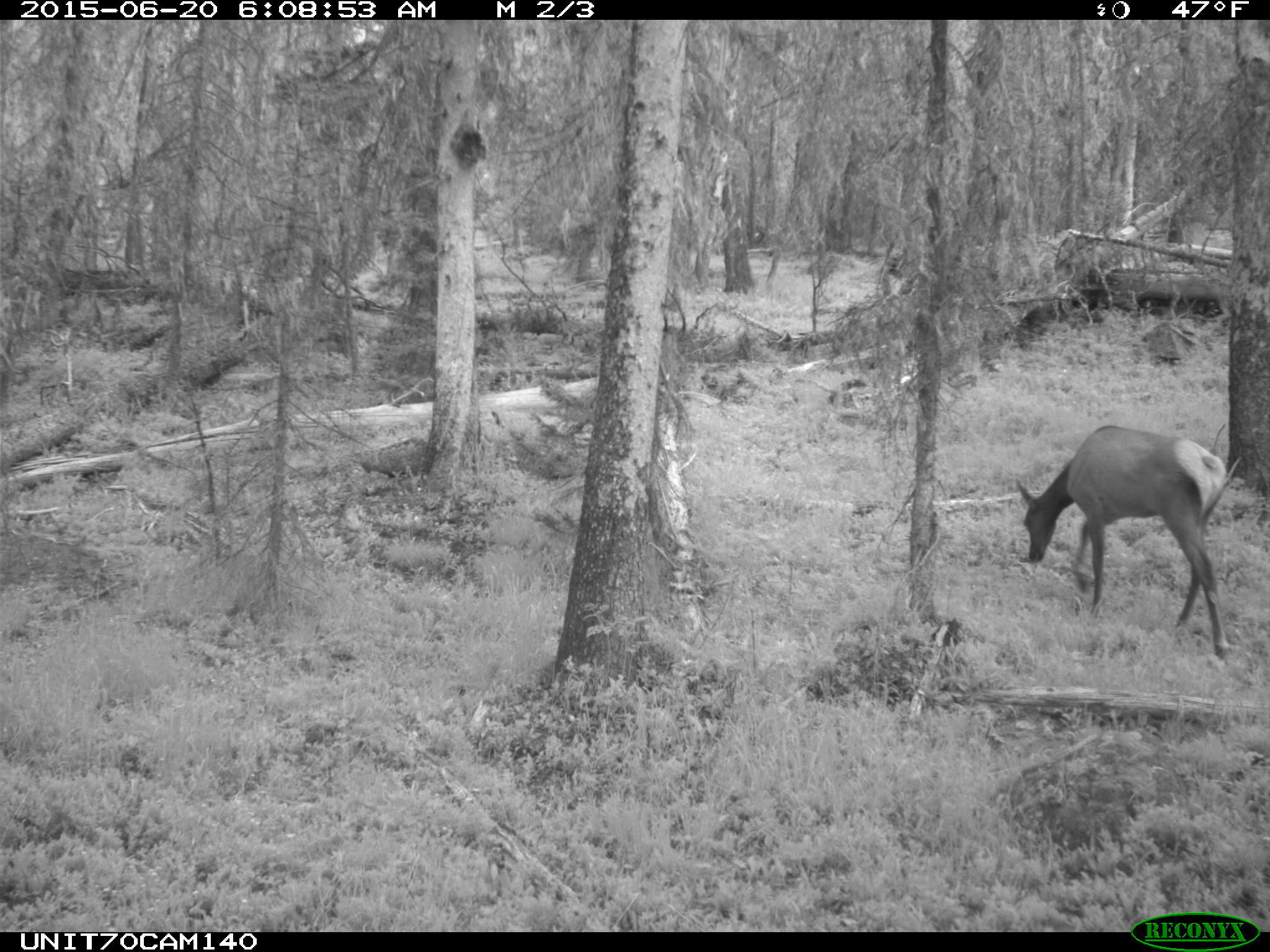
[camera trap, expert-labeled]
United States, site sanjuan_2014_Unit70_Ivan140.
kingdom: Animalia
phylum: Chordata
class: Mammalia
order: Artiodactyla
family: Cervidae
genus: Cervus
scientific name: Cervus elaphus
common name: red deer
Cervus elaphus (red deer).